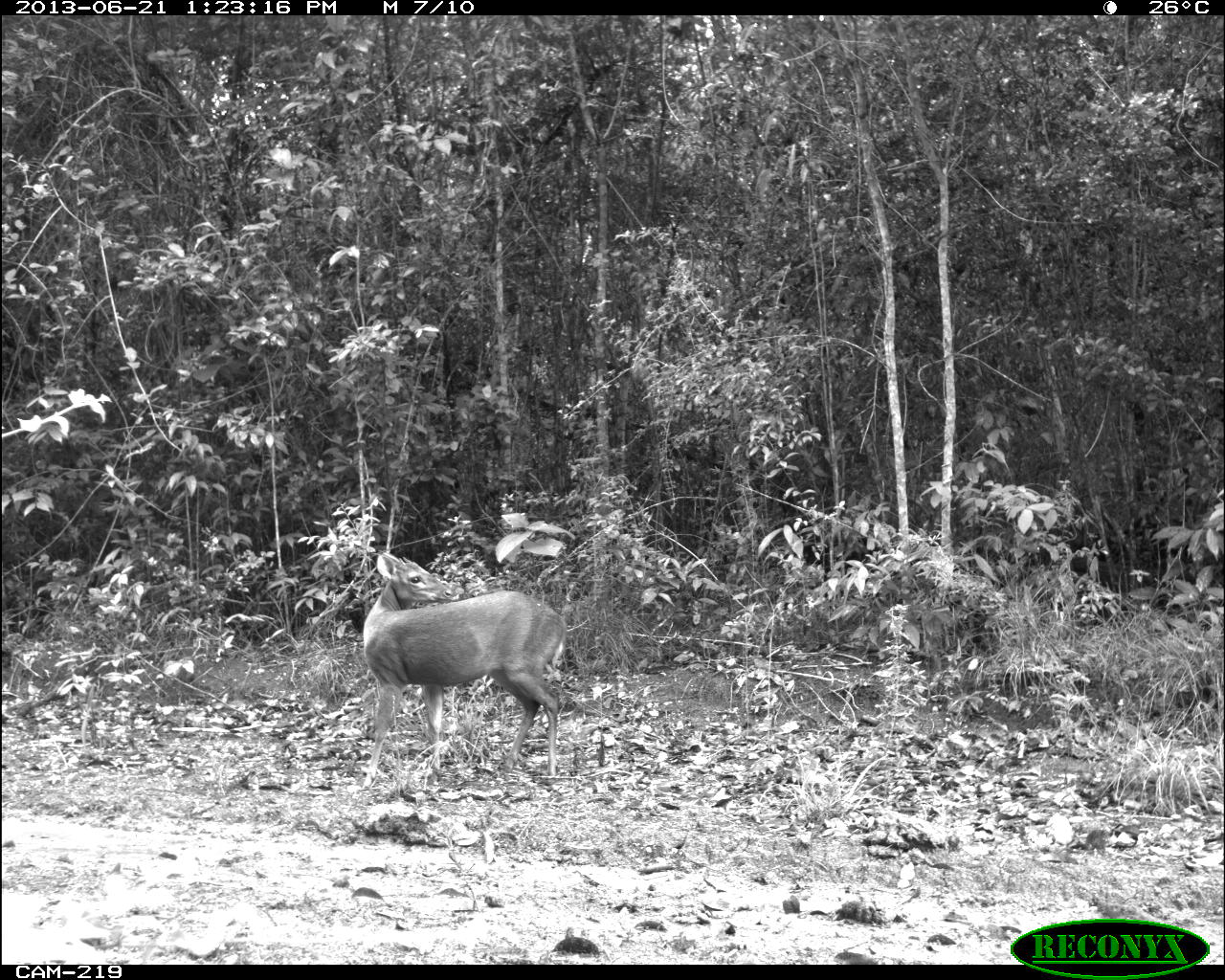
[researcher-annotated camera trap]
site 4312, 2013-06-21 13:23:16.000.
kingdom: Animalia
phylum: Chordata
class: Mammalia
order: Artiodactyla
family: Cervidae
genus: Mazama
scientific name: Mazama temama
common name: central american red brocket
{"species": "Mazama temama (central american red brocket)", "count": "1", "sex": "male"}